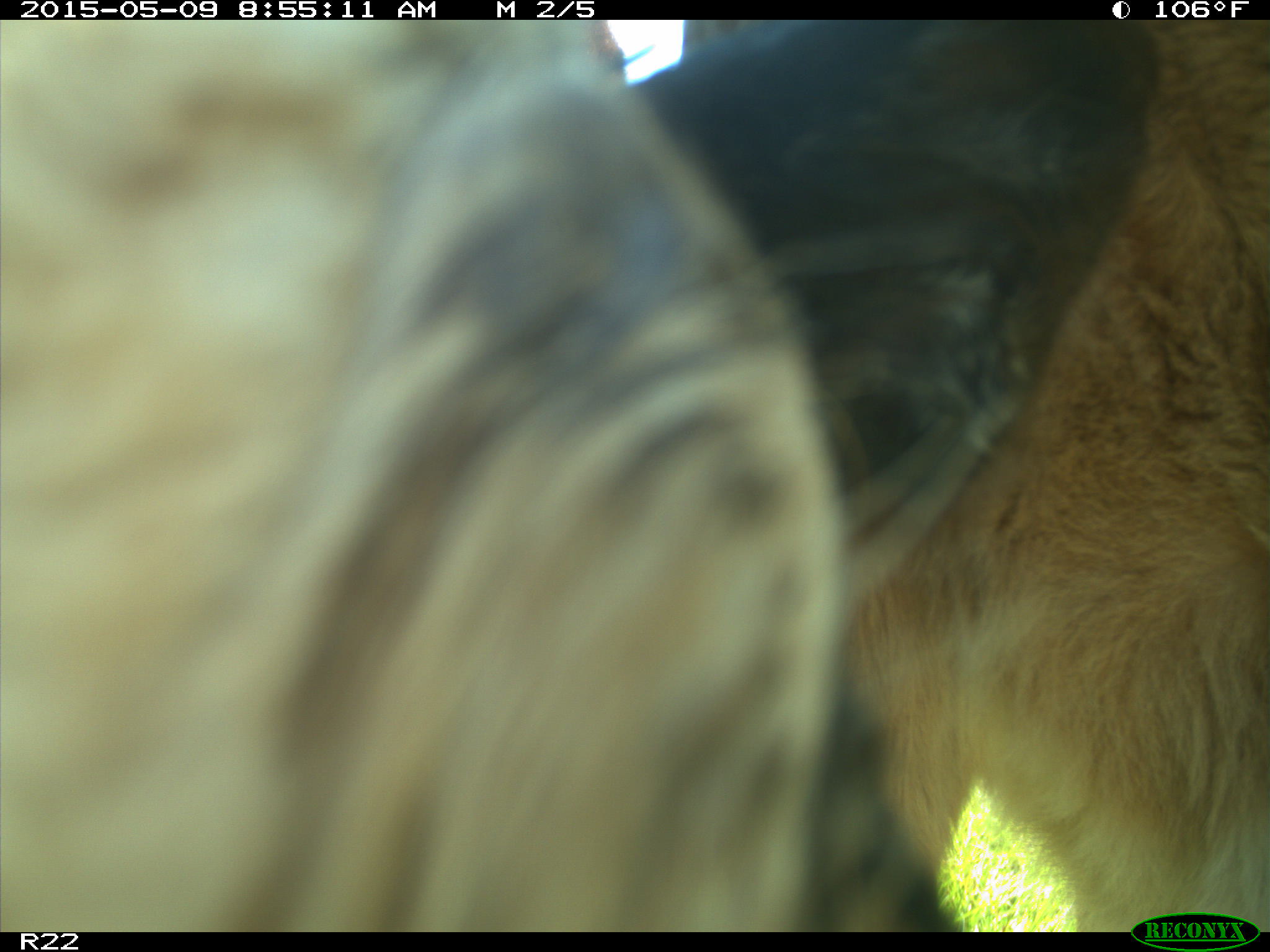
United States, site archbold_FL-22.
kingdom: Animalia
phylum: Chordata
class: Mammalia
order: Artiodactyla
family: Bovidae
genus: Bos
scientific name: Bos taurus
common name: domestic cow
Bos taurus (domestic cow).